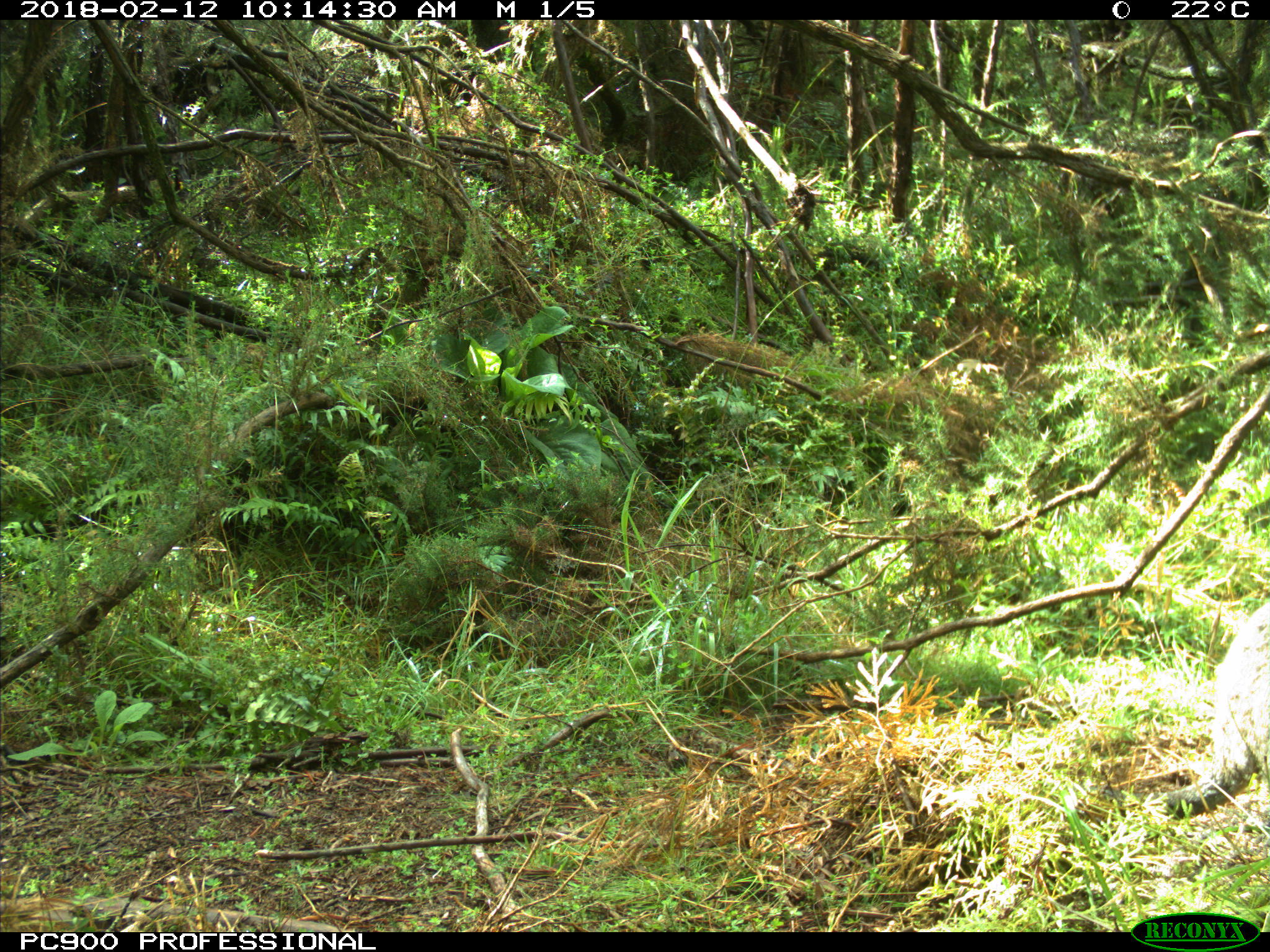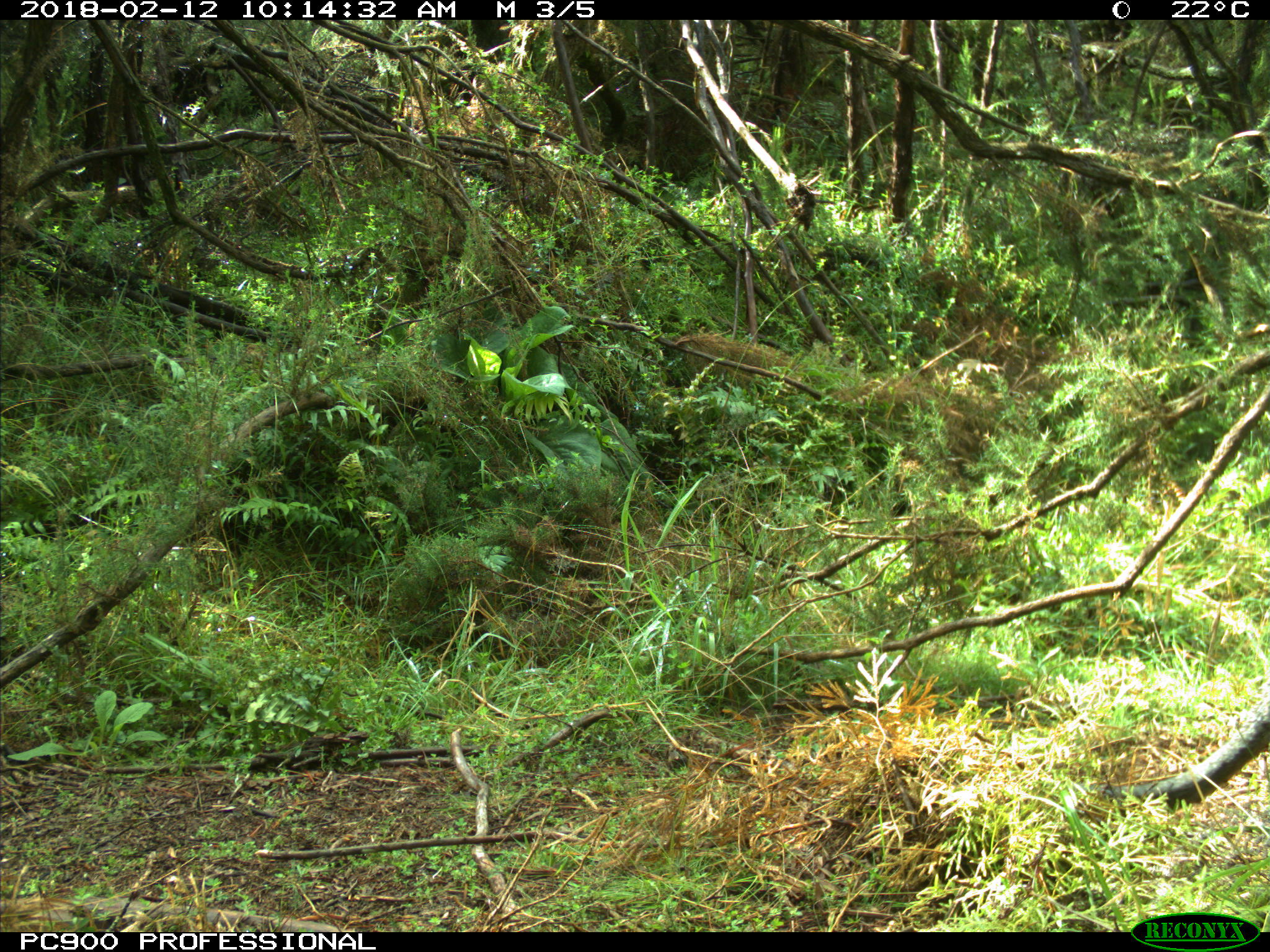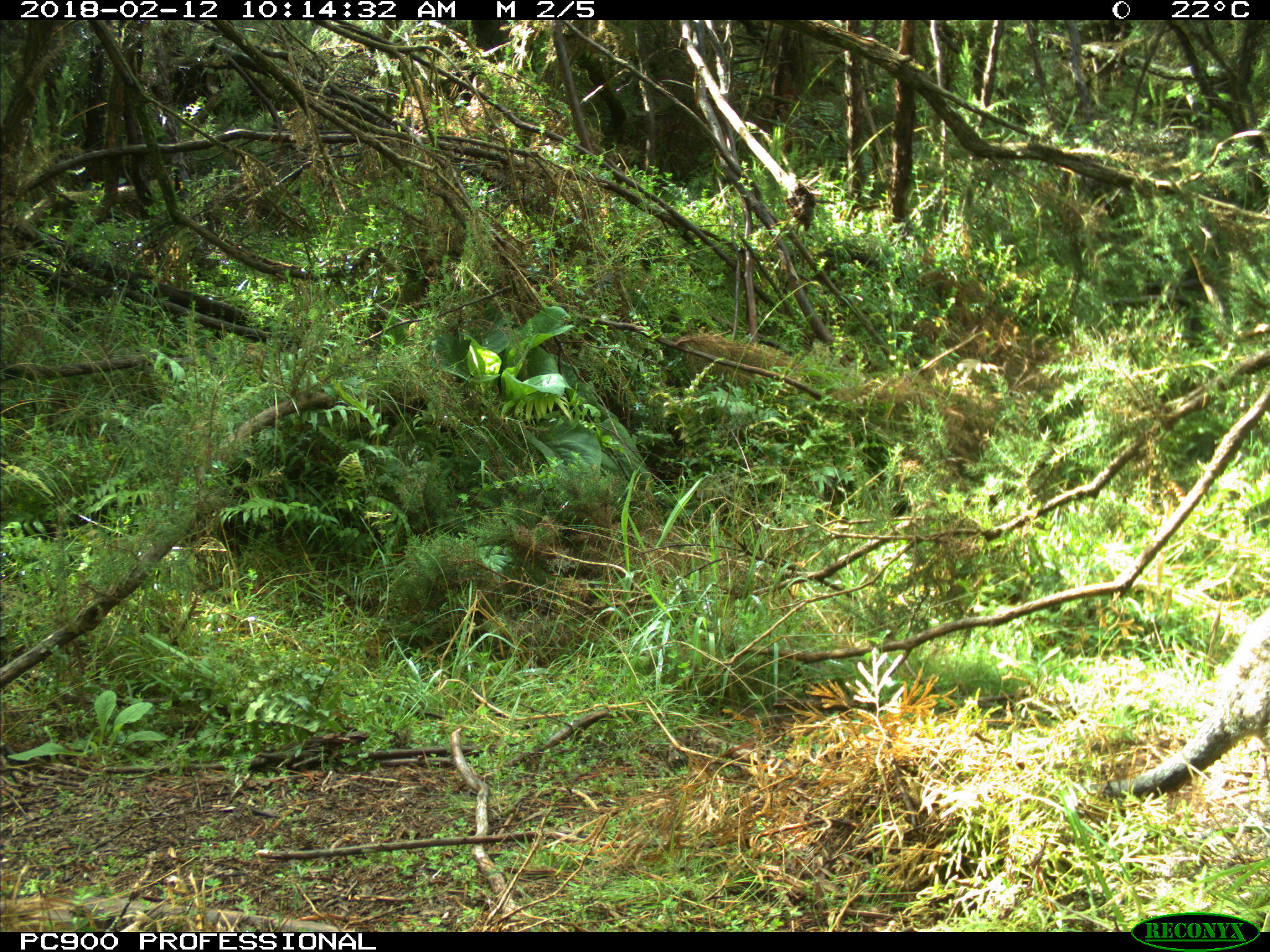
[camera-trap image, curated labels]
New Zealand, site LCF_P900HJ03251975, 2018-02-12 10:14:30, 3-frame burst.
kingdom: Animalia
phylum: Chordata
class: Mammalia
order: Diprotodontia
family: Macropodidae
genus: Notamacropus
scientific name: Notamacropus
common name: wallaby